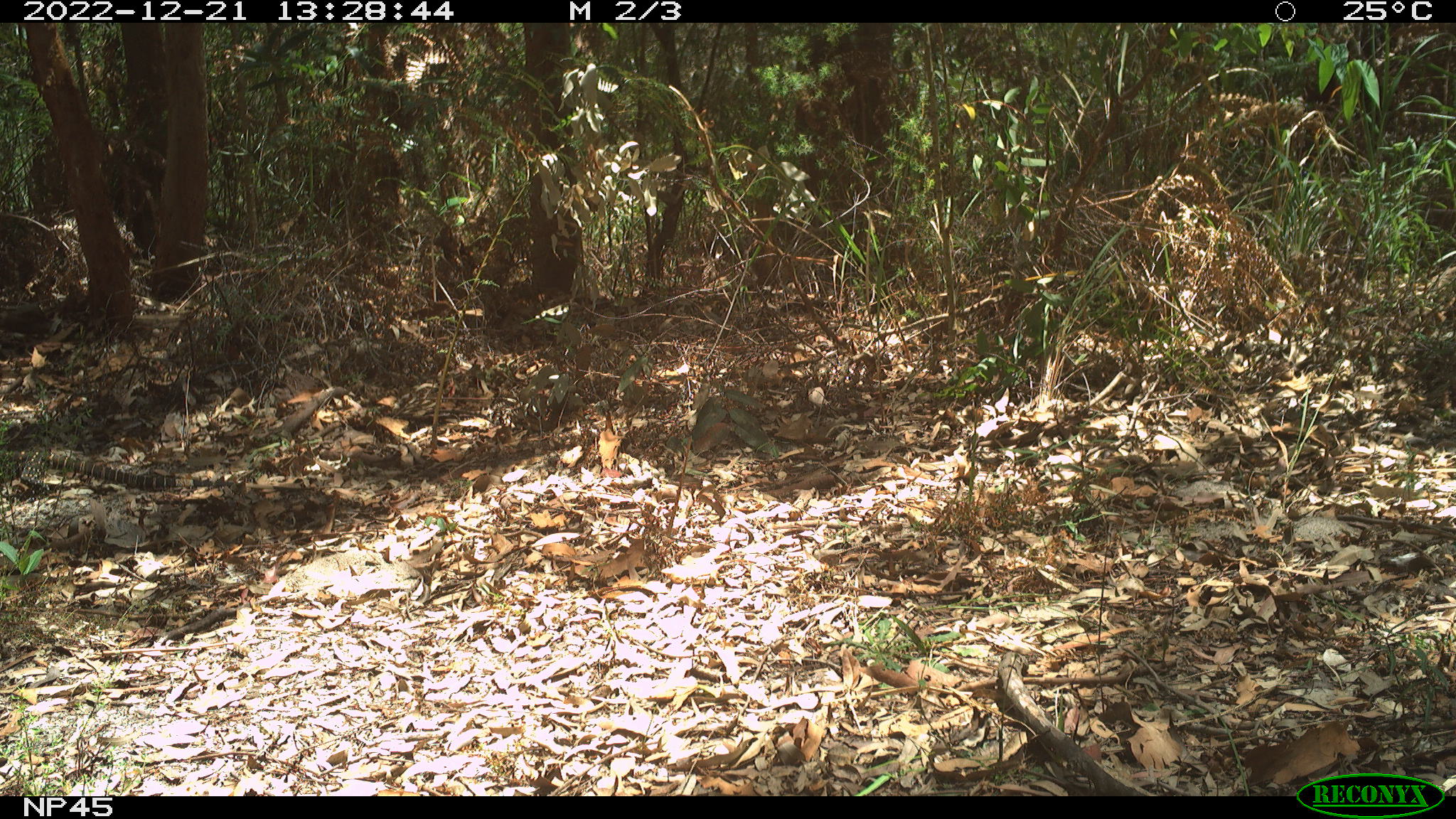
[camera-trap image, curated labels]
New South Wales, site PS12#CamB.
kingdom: Animalia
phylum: Chordata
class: Reptilia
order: Squamata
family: Varanidae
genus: Varanus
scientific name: Varanus varius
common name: lace monitor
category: goanna